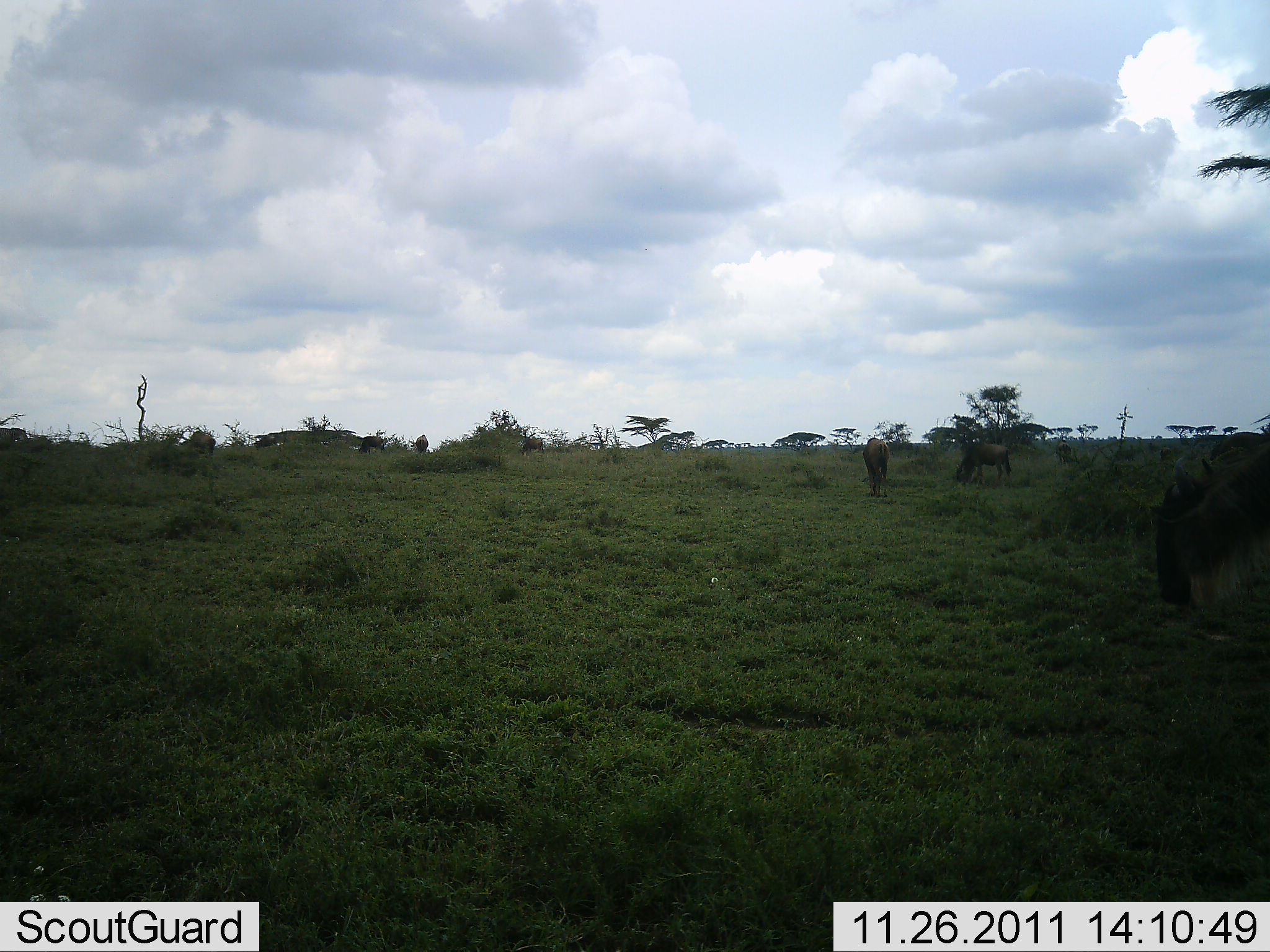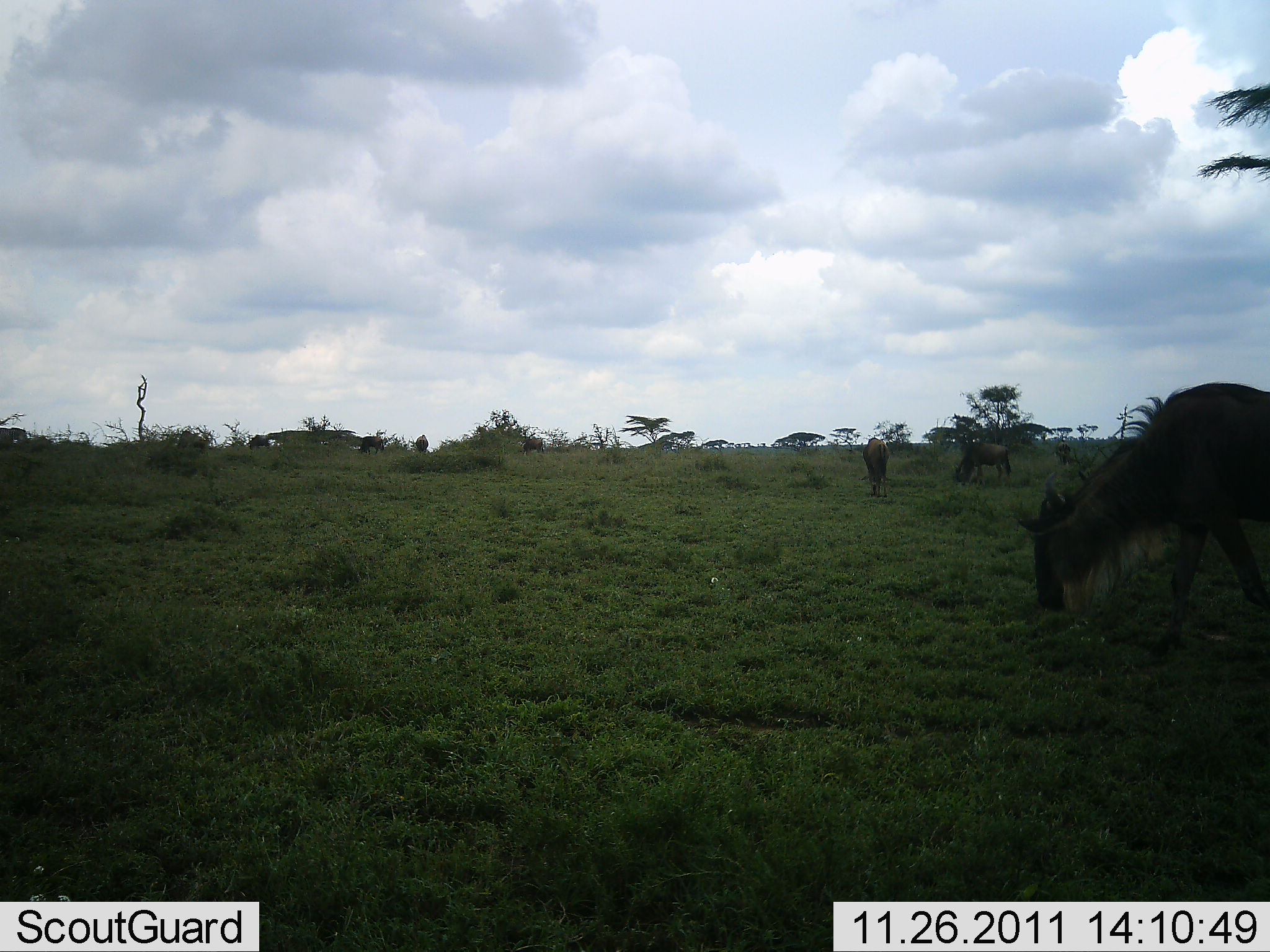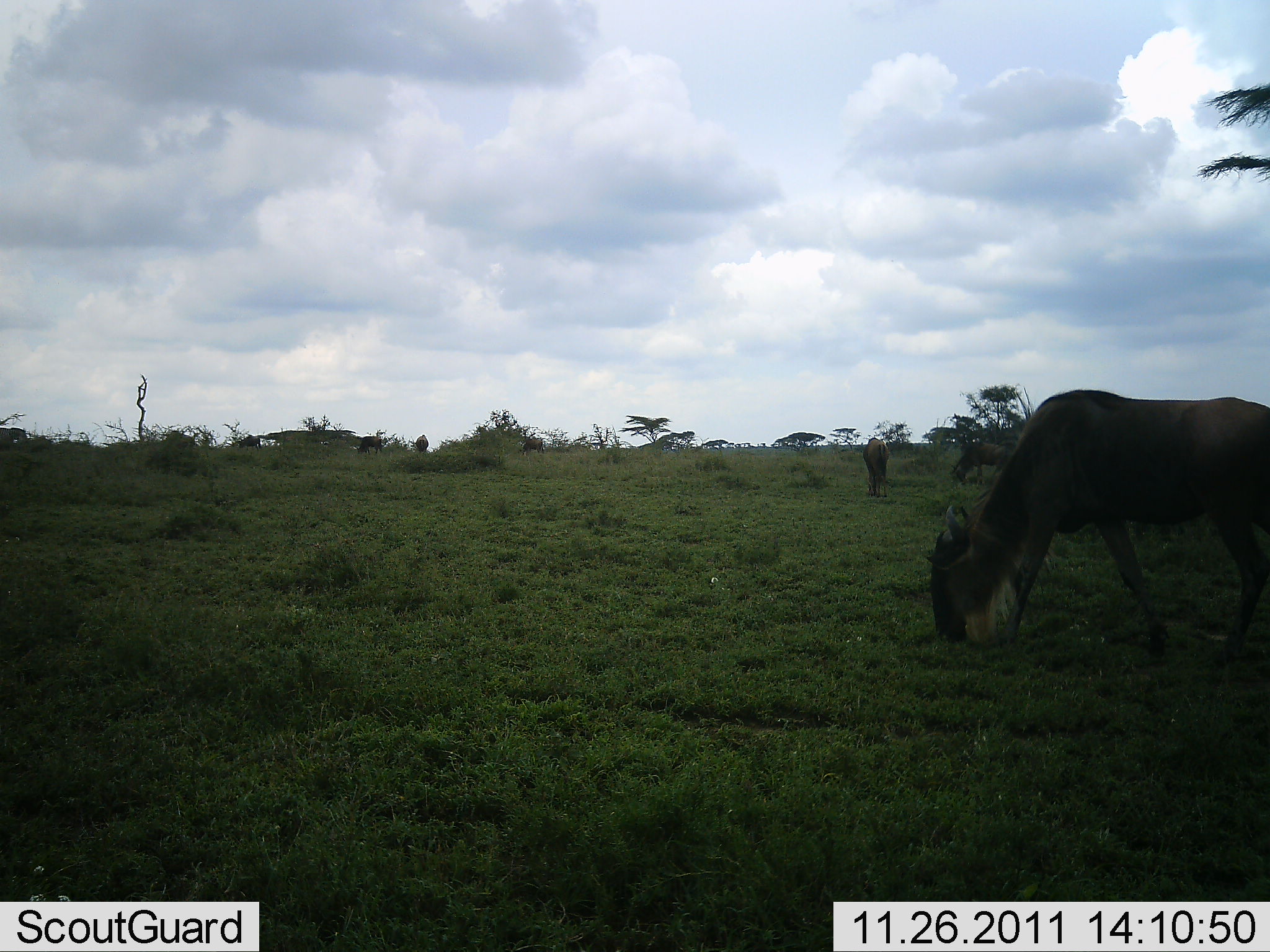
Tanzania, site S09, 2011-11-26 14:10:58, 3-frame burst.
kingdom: Animalia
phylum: Chordata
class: Mammalia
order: Artiodactyla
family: Bovidae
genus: Connochaetes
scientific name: Connochaetes taurinus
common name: blue wildebeest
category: wildebeest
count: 7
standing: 45%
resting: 0%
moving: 64%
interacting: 0%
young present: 0%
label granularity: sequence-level